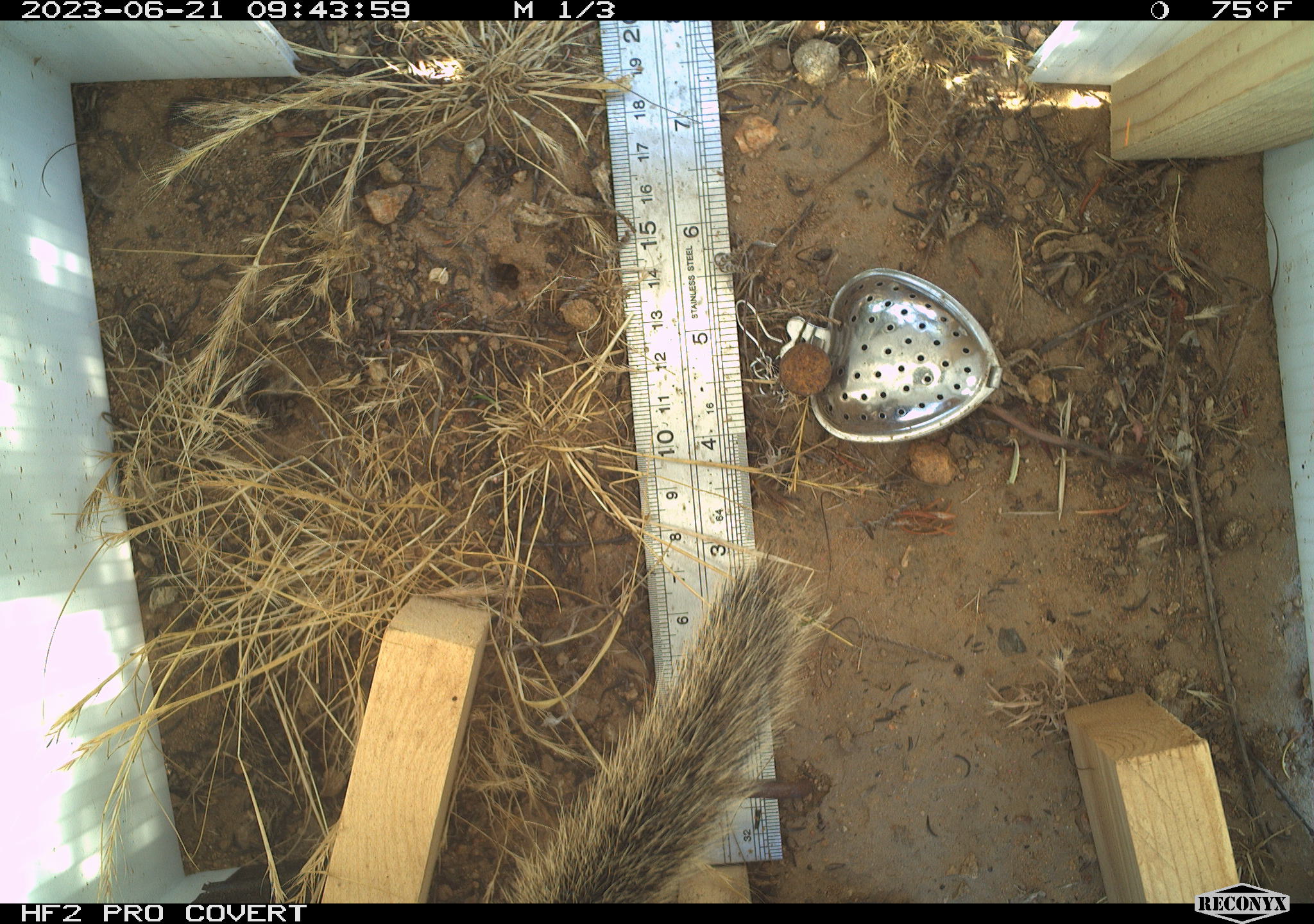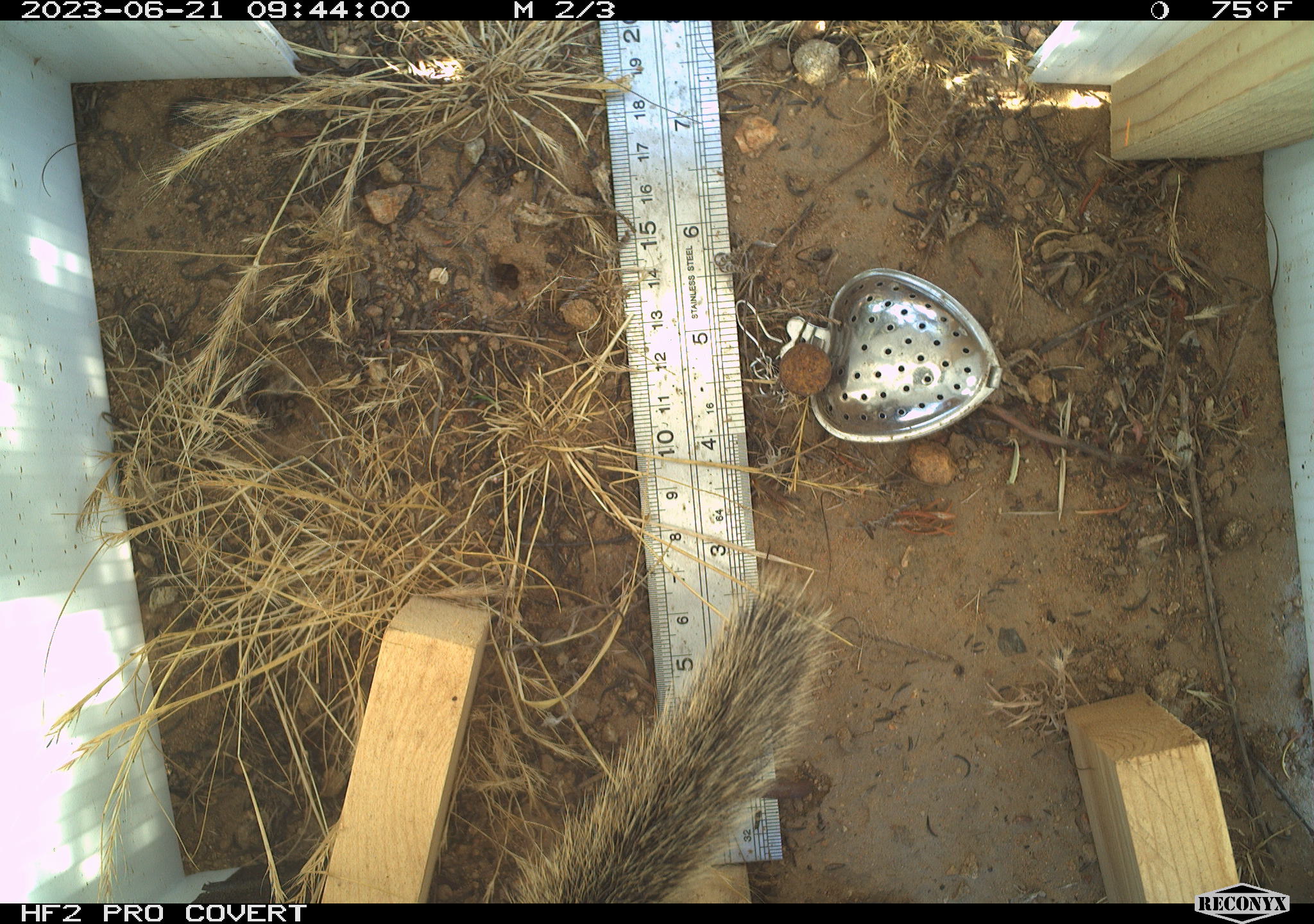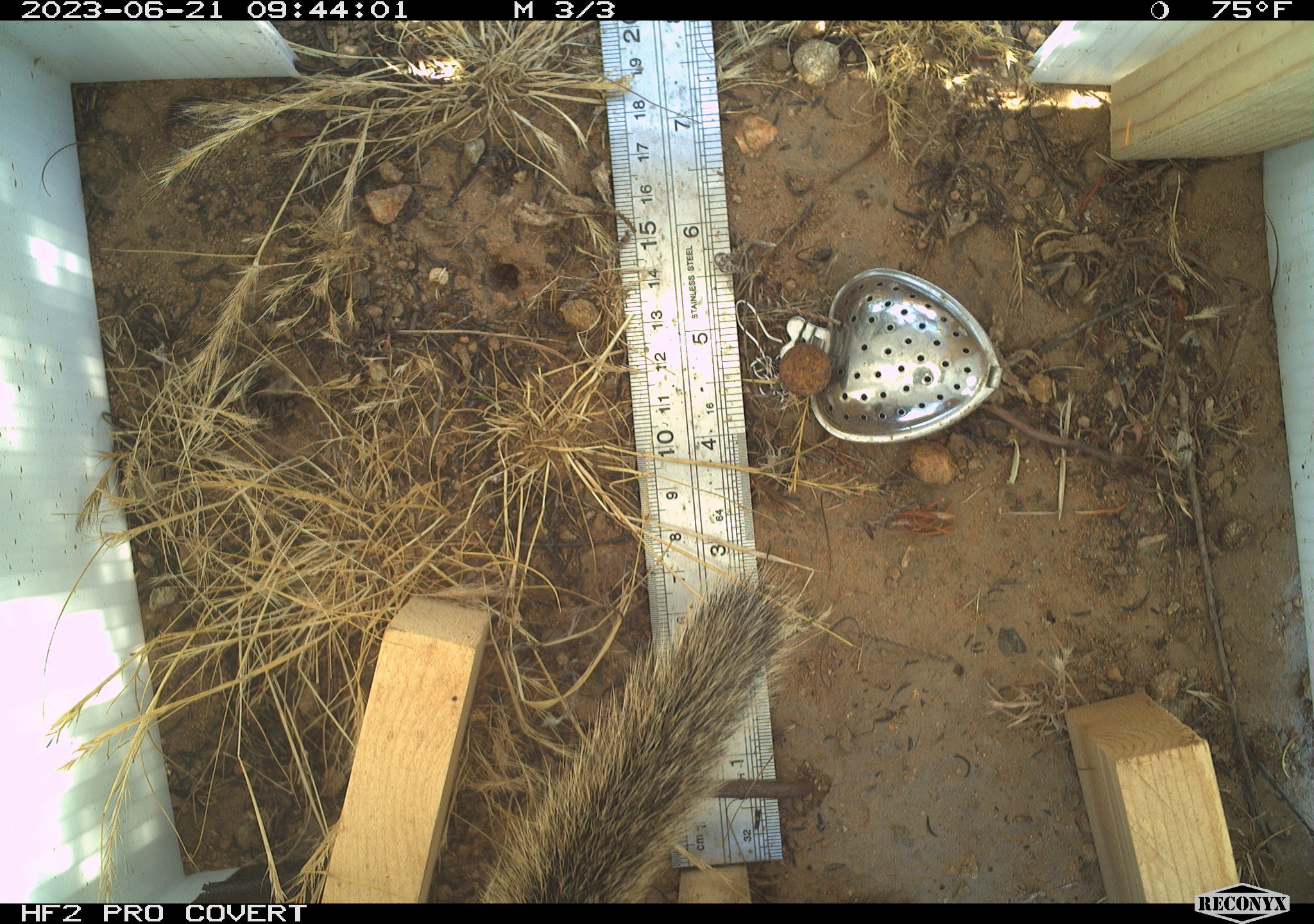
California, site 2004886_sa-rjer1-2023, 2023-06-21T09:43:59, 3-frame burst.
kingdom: Animalia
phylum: Chordata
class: Mammalia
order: Rodentia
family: Sciuridae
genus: Otospermophilus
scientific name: Otospermophilus beecheyi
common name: california ground squirrel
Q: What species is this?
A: California ground squirrel (Otospermophilus beecheyi).